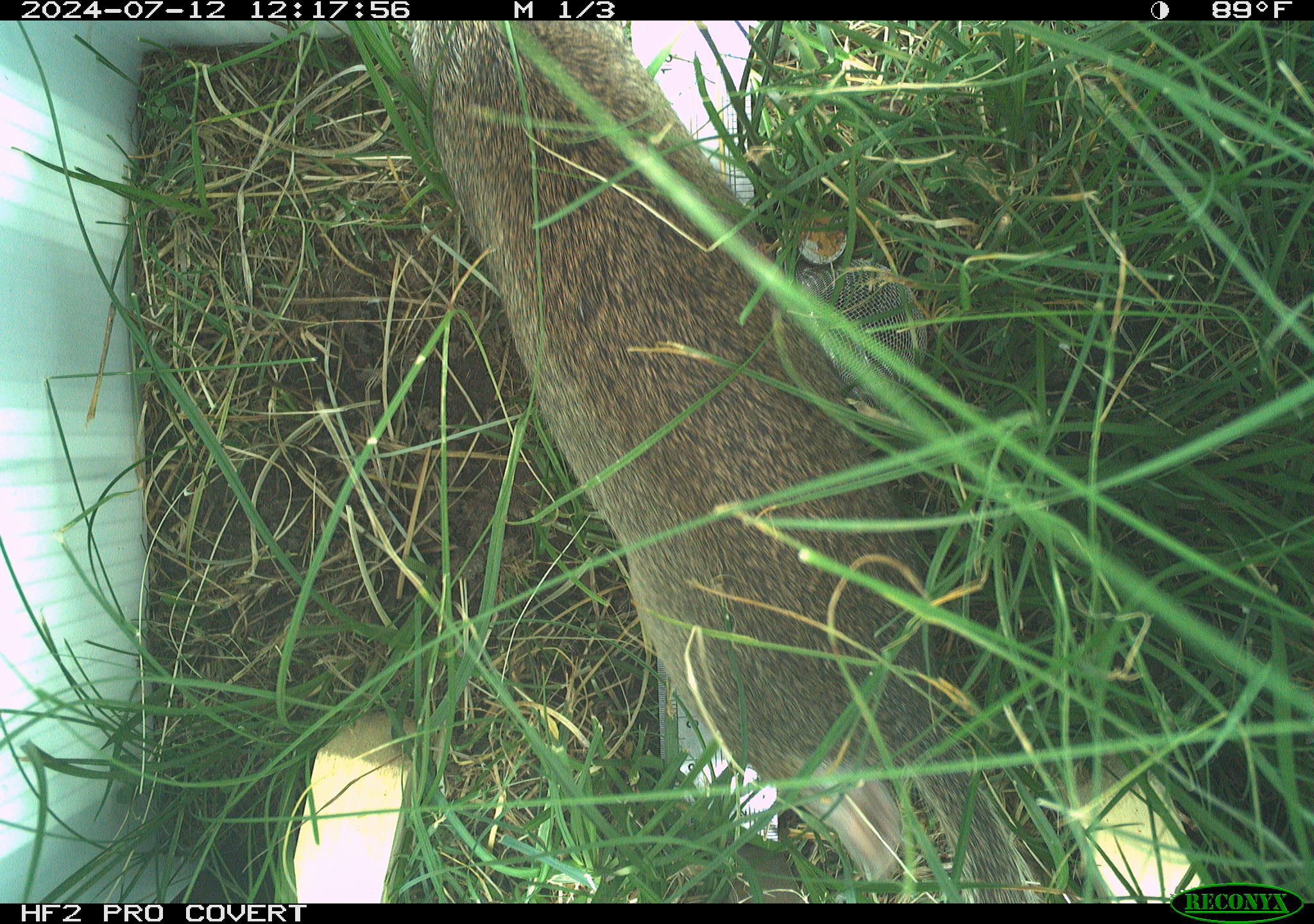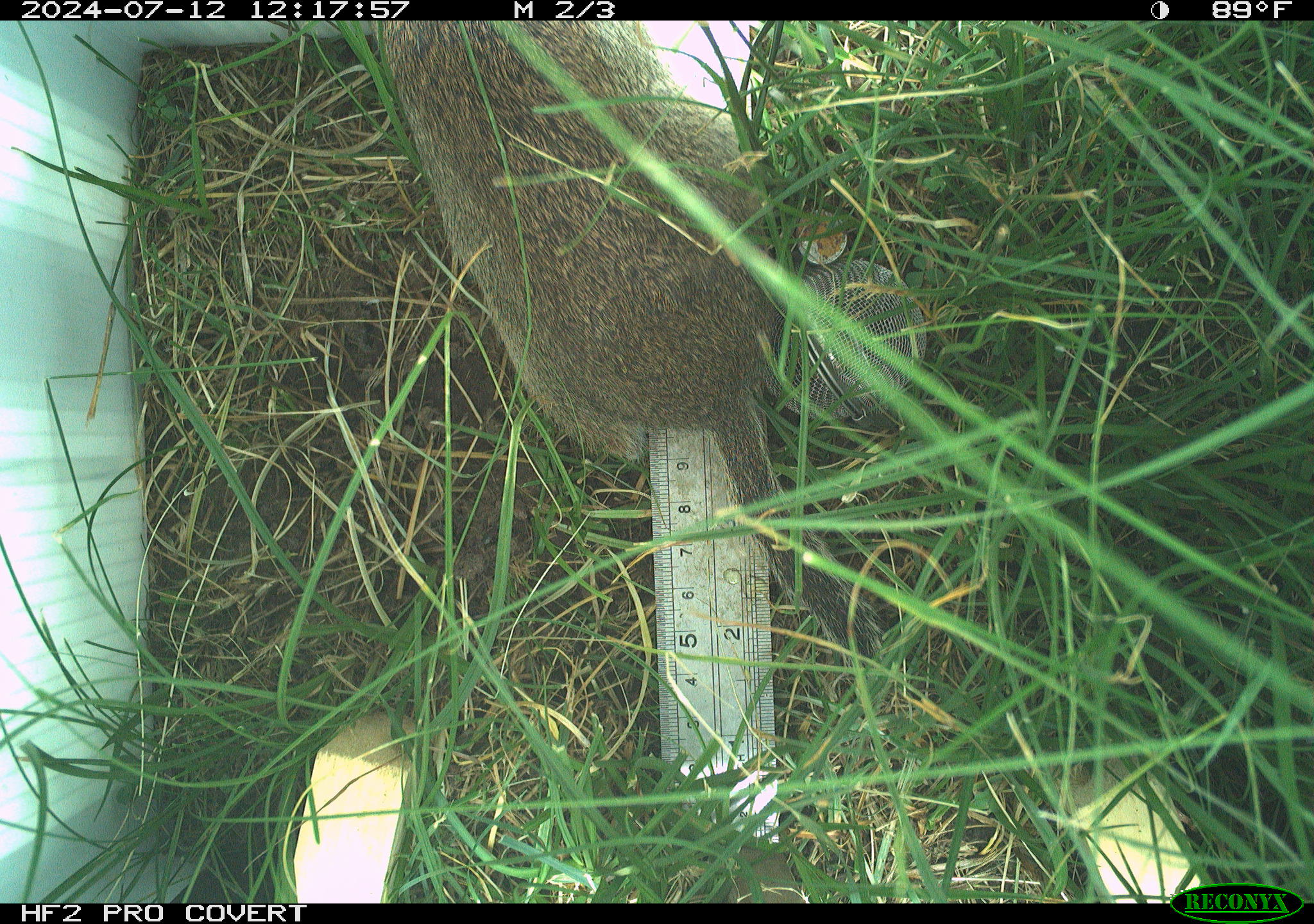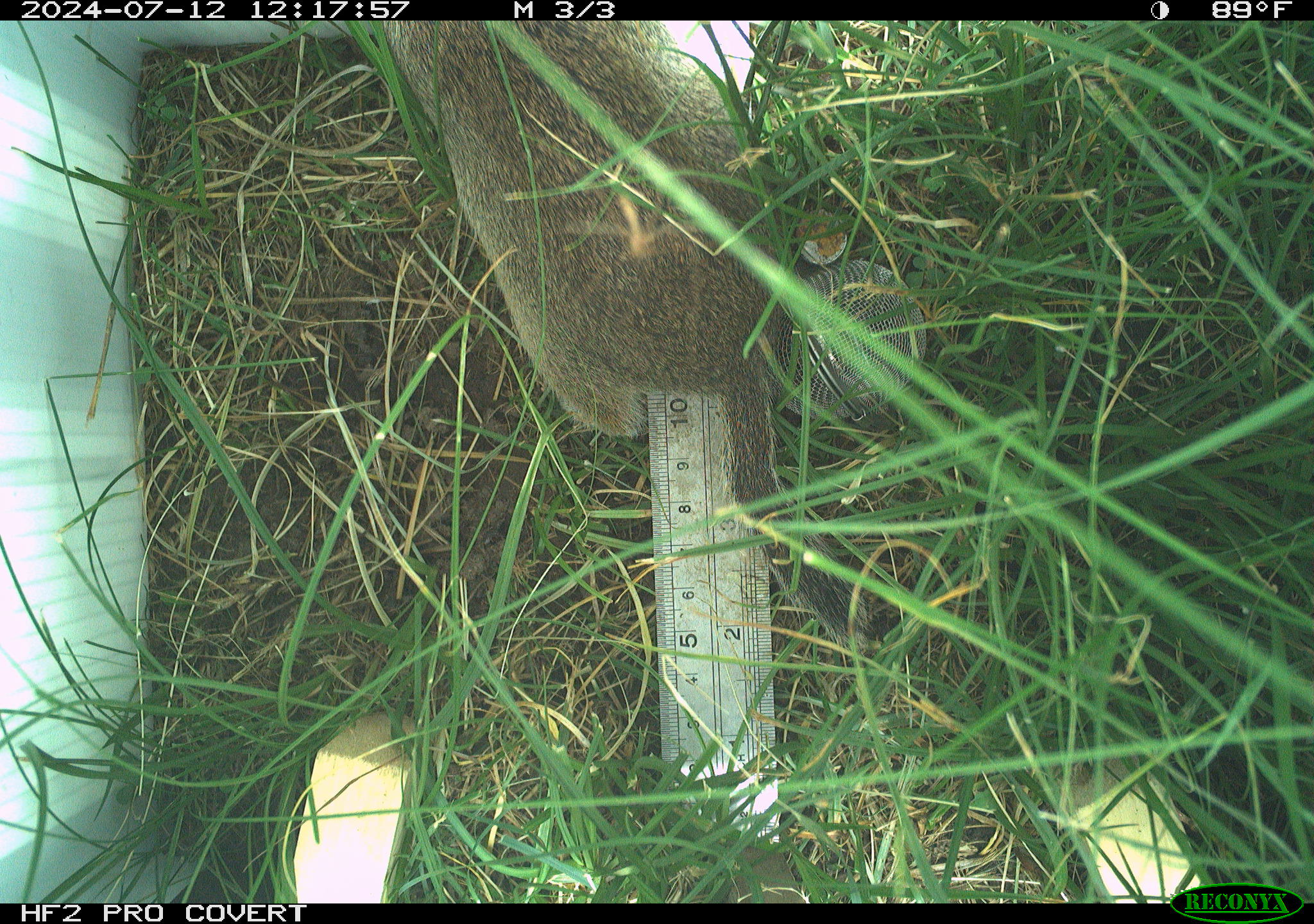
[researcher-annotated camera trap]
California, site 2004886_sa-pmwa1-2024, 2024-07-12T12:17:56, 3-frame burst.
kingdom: Animalia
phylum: Chordata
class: Mammalia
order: Rodentia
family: Sciuridae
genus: Urocitellus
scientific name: Urocitellus beldingi beldingi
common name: belding's ground squirrel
Belding's ground squirrel (Urocitellus beldingi beldingi).